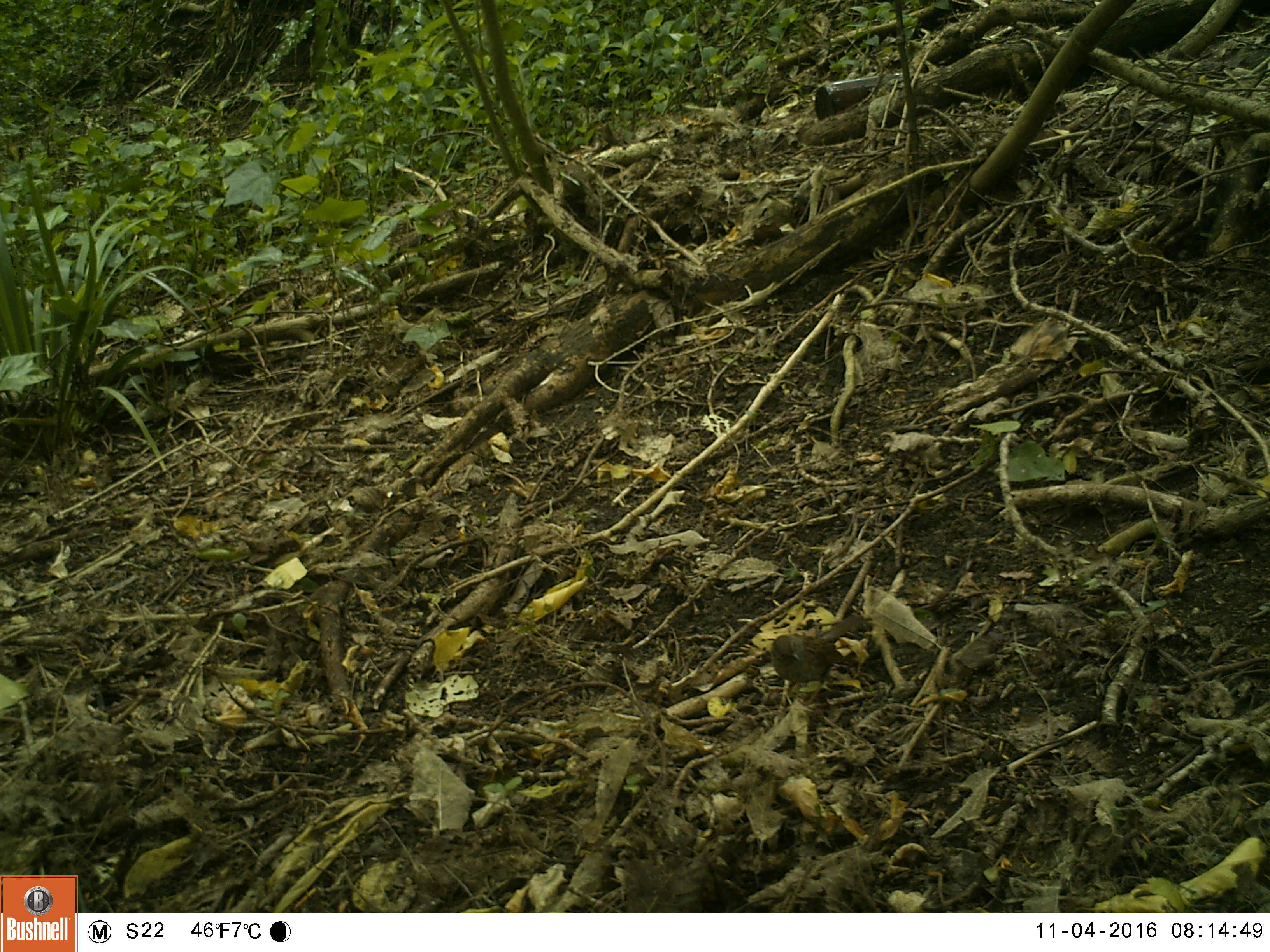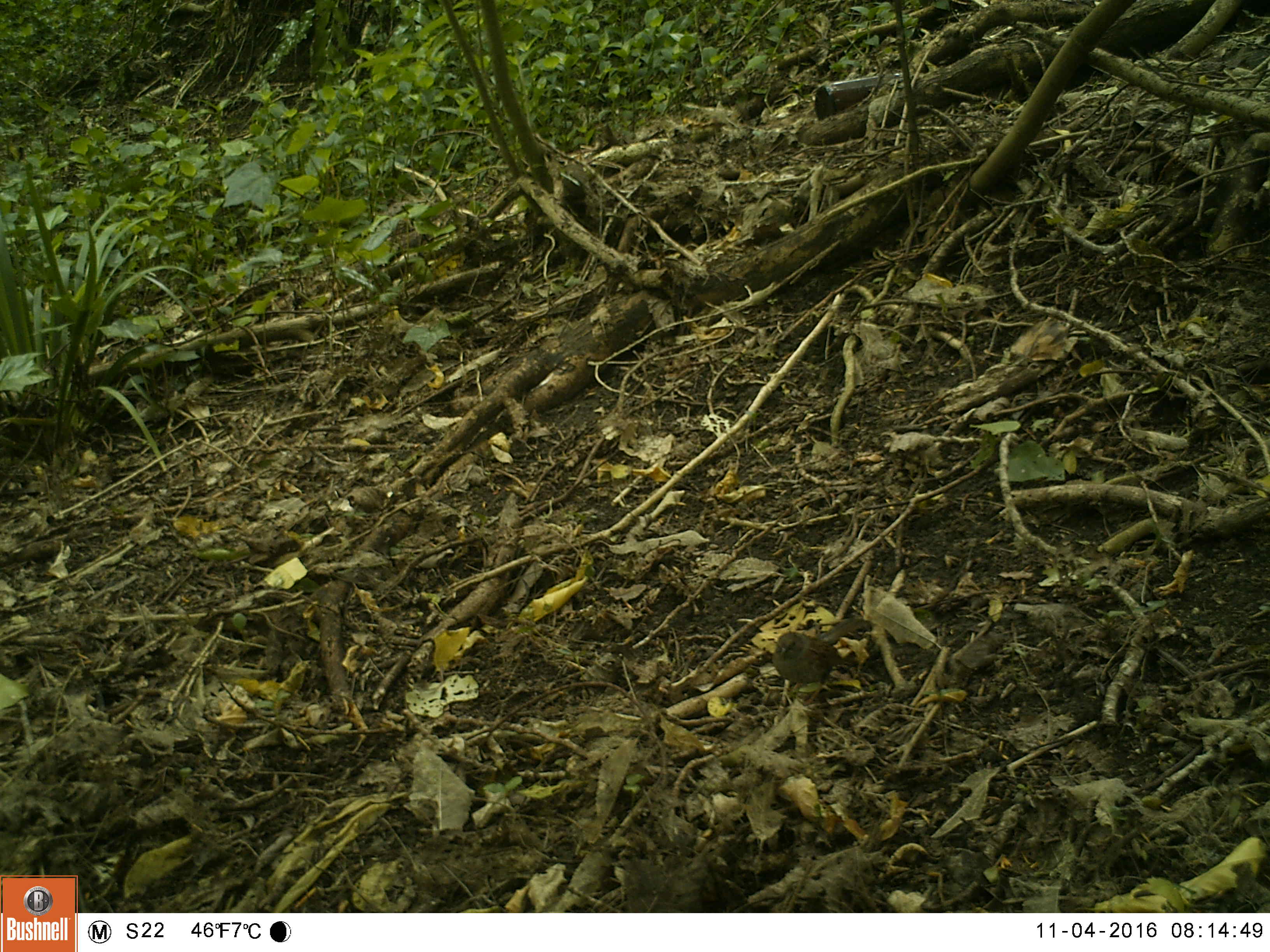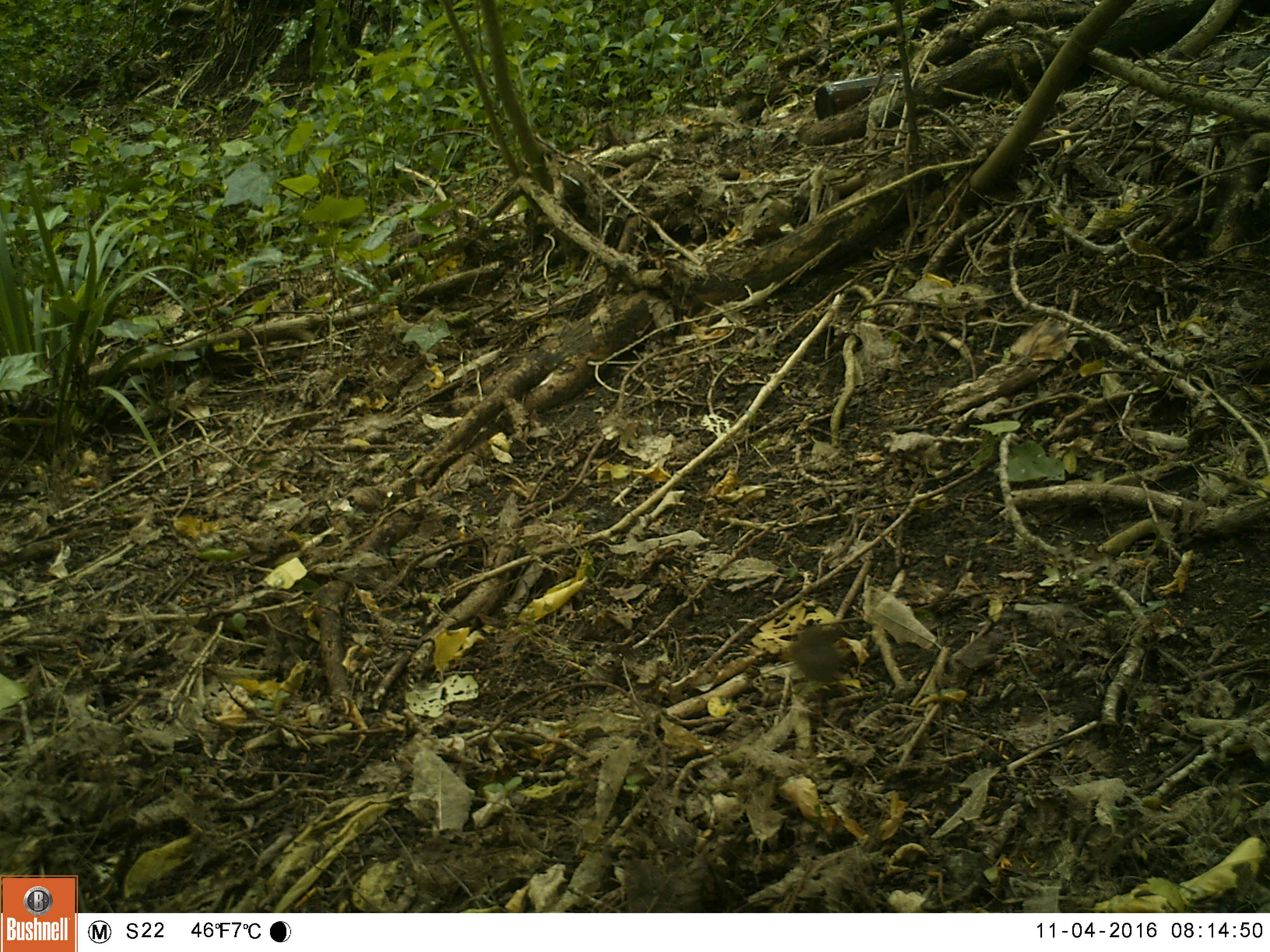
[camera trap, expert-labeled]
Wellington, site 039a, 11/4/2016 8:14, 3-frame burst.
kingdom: Animalia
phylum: Chordata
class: Aves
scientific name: Aves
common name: bird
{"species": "bird (Aves)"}